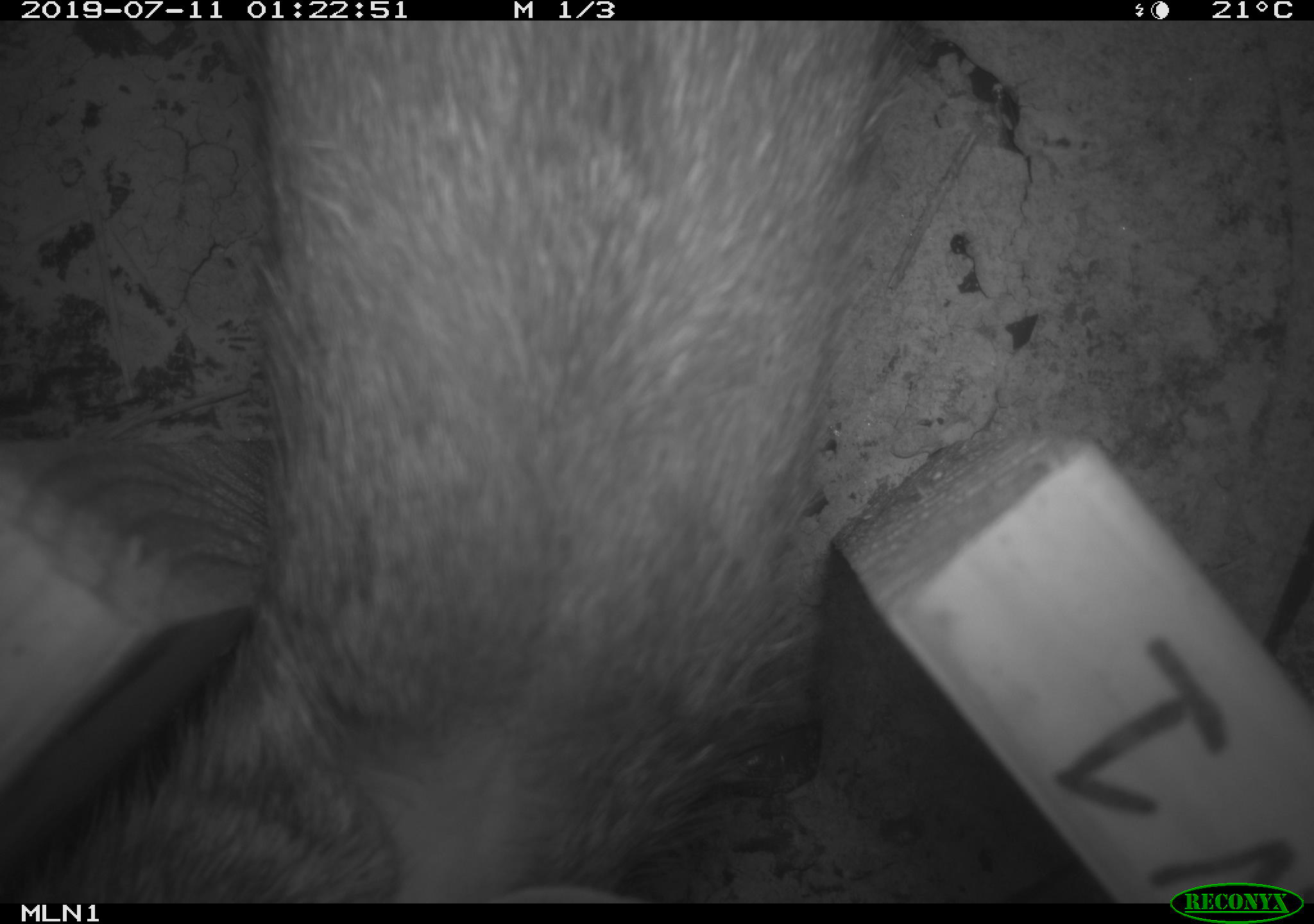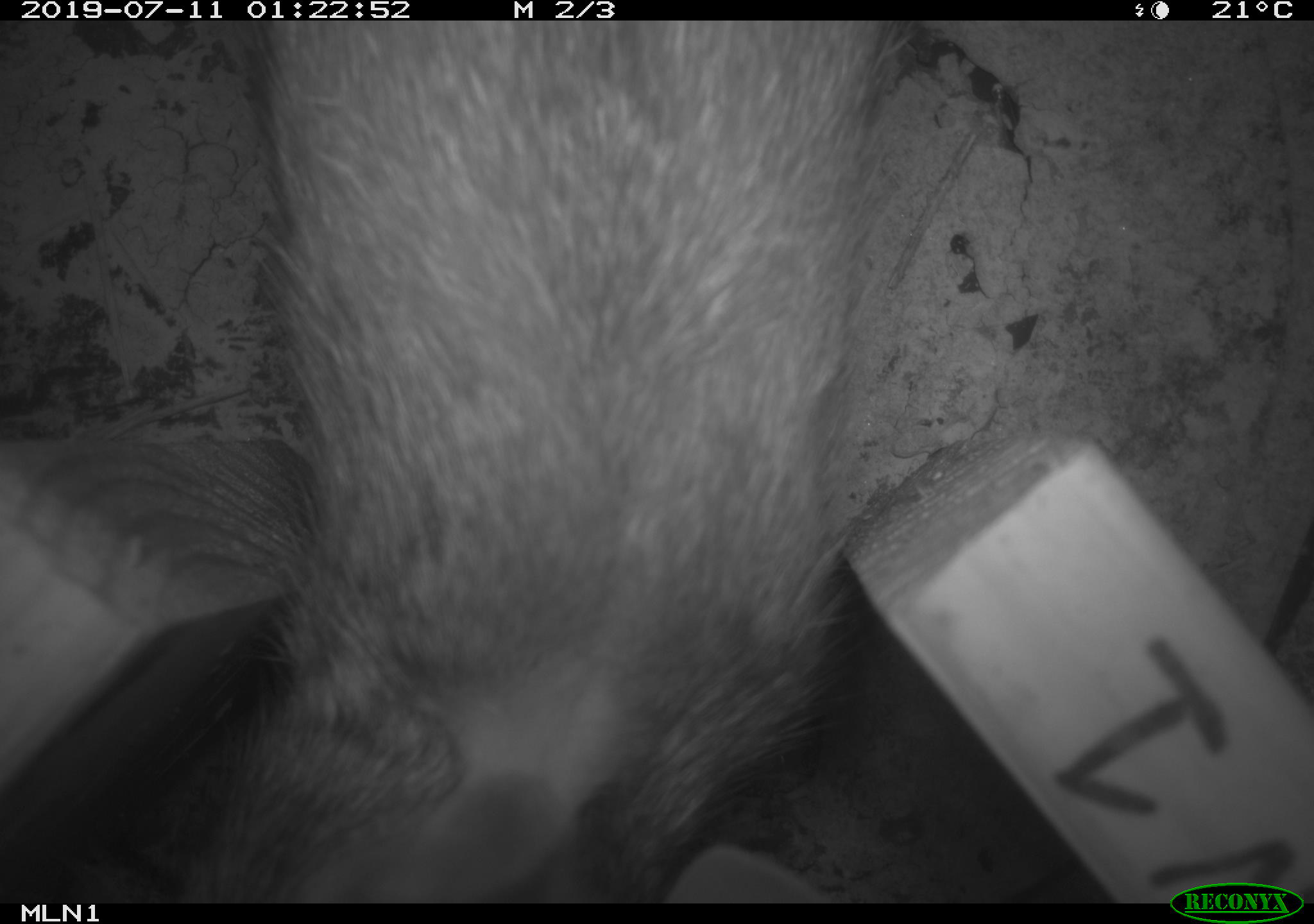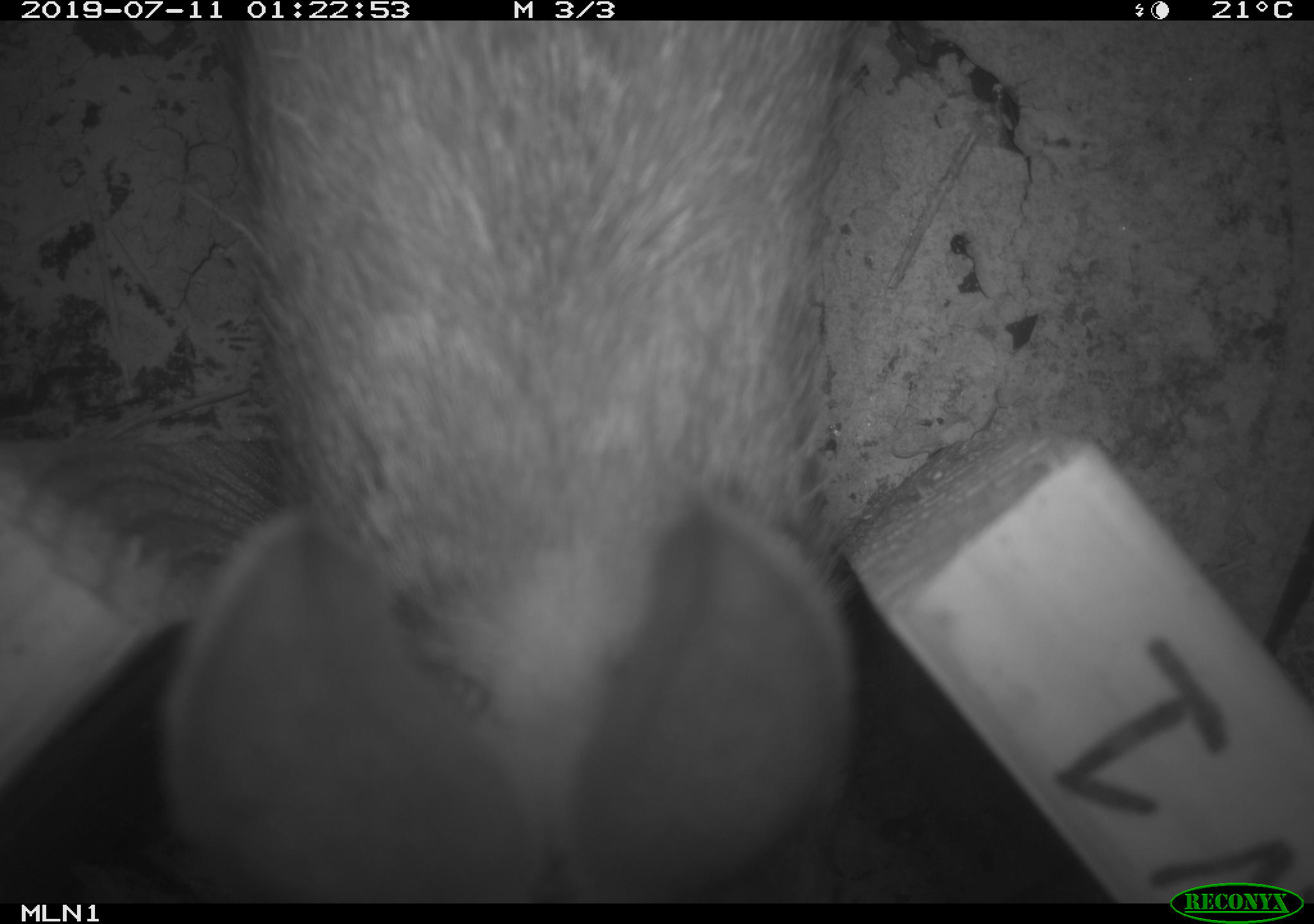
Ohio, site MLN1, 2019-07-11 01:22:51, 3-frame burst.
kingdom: Animalia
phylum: Chordata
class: Mammalia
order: Lagomorpha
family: Leporidae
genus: Sylvilagus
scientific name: Sylvilagus floridanus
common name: eastern cottontail